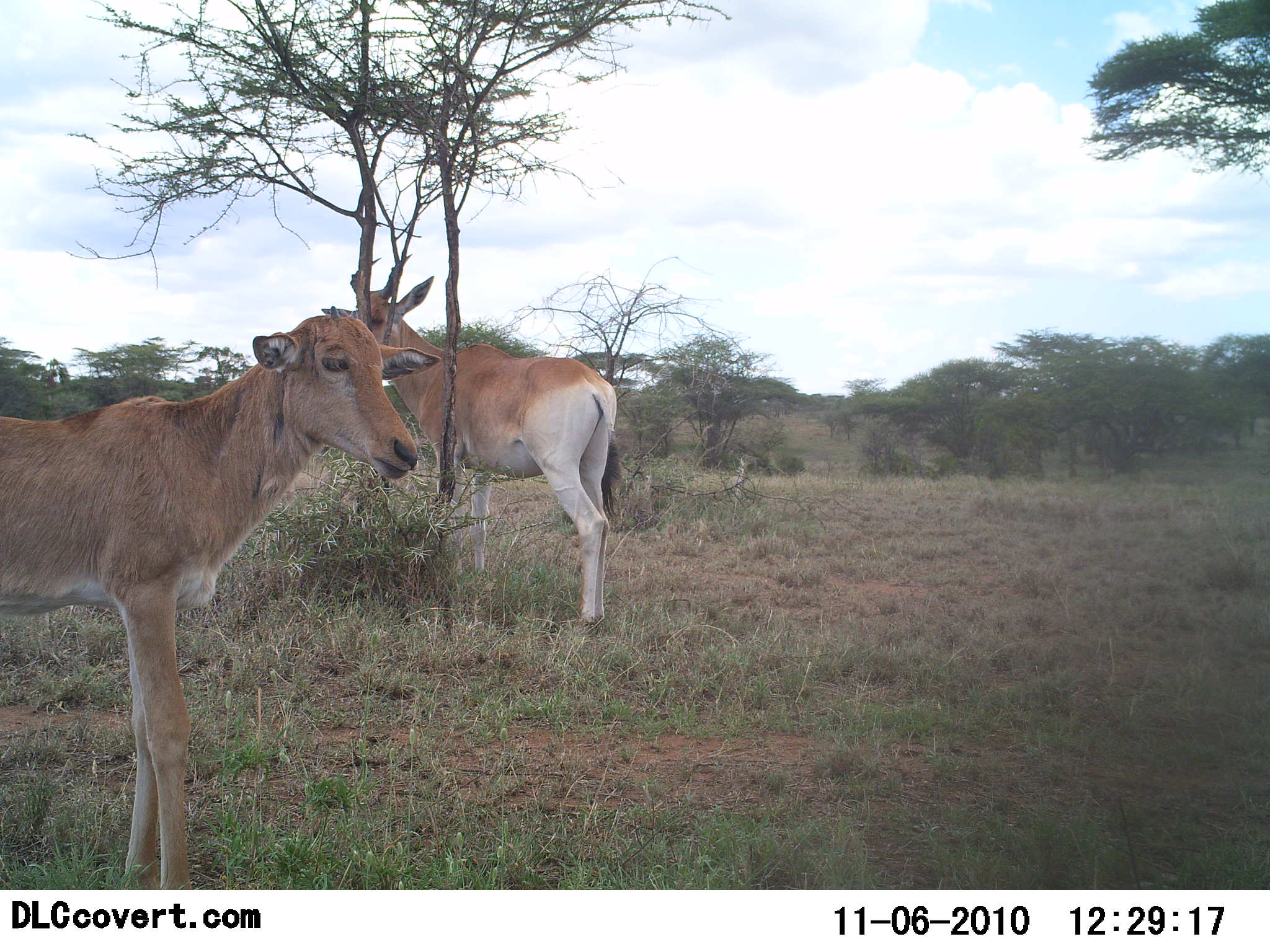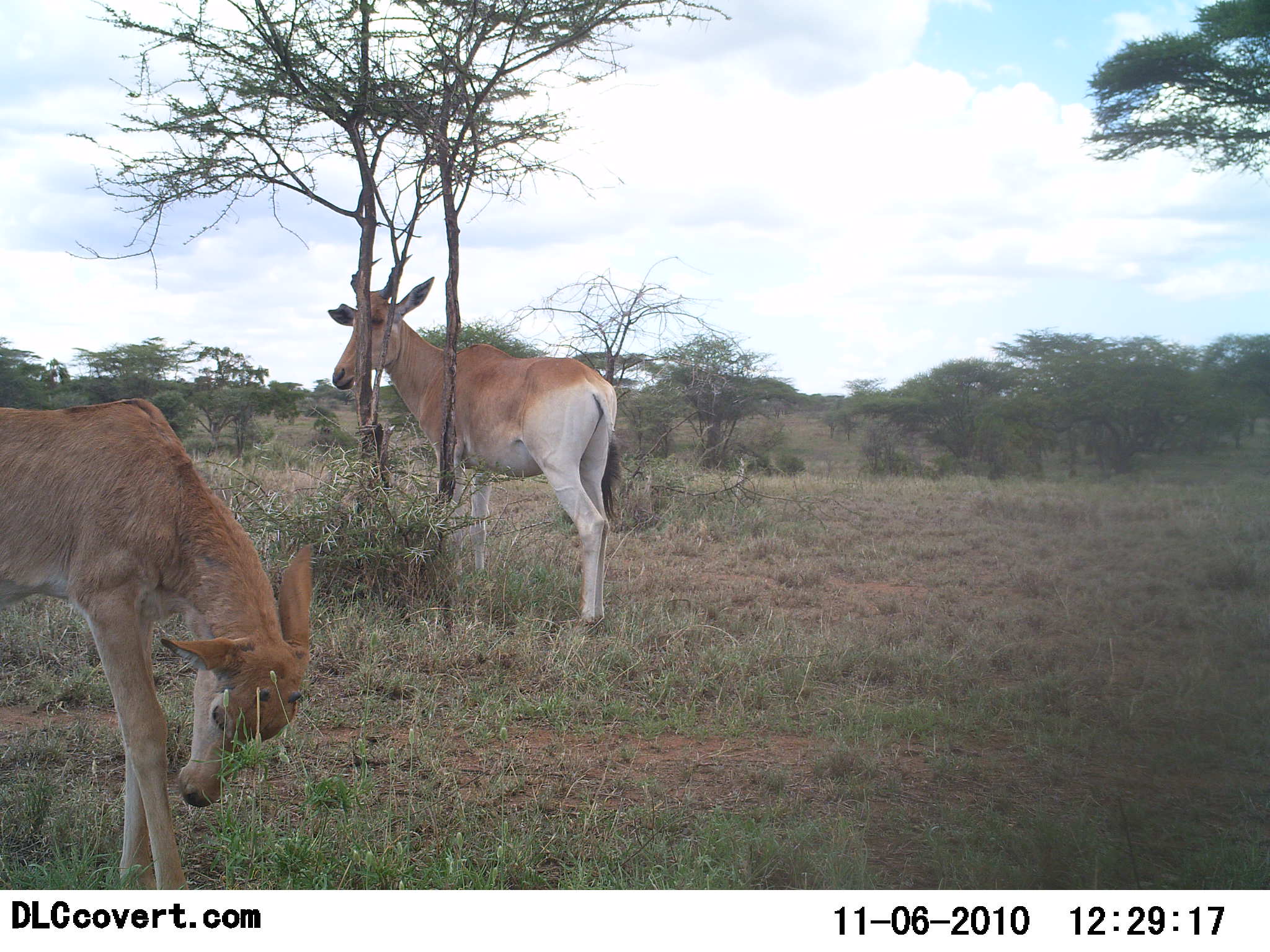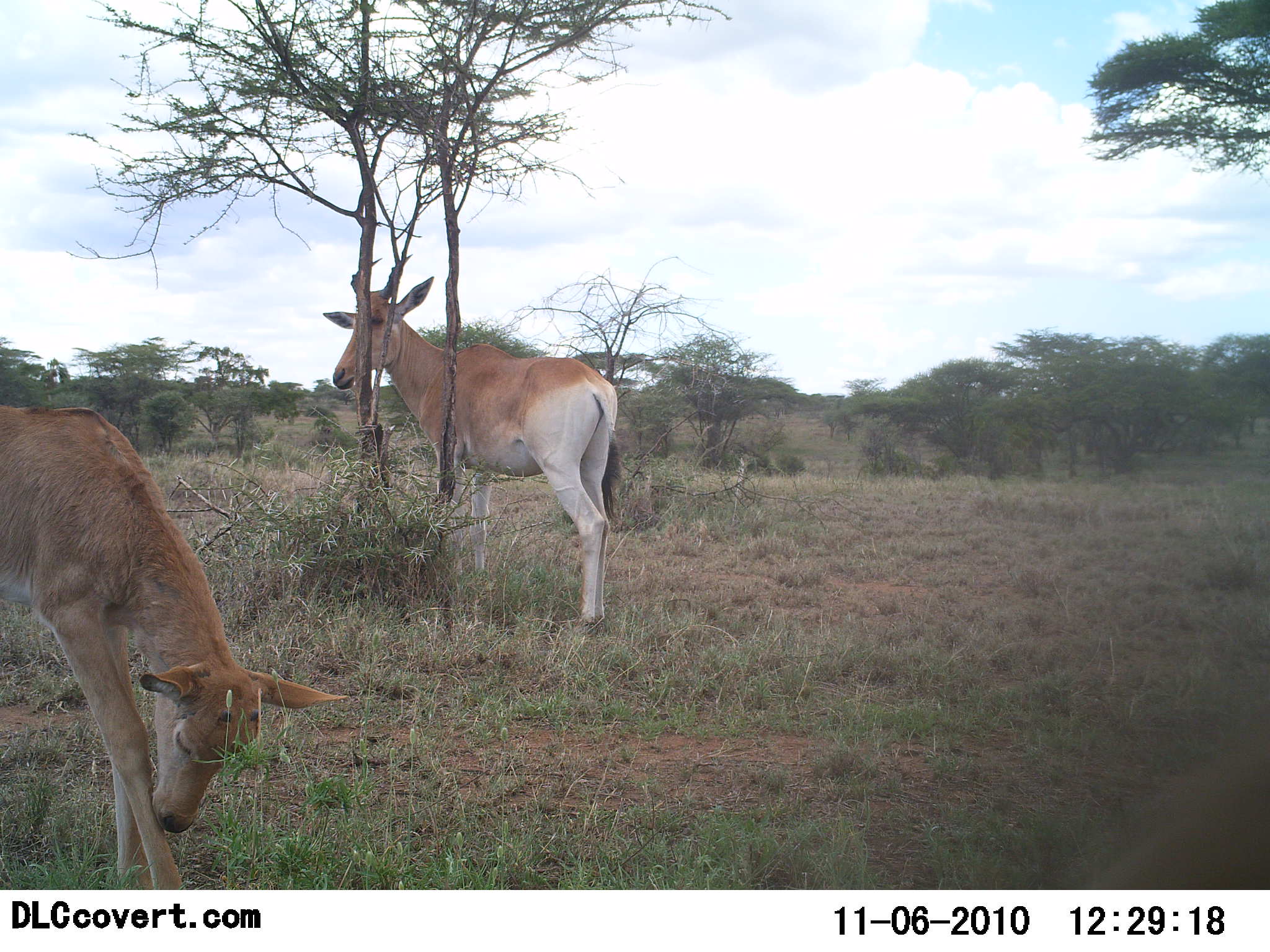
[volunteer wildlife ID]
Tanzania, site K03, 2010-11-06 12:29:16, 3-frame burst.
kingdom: Animalia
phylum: Chordata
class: Mammalia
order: Artiodactyla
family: Bovidae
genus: Alcelaphus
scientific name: Alcelaphus buselaphus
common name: hartebeest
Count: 2.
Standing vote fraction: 100%.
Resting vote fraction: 0%.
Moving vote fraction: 6%.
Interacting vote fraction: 0%.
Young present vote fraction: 56%.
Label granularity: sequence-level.